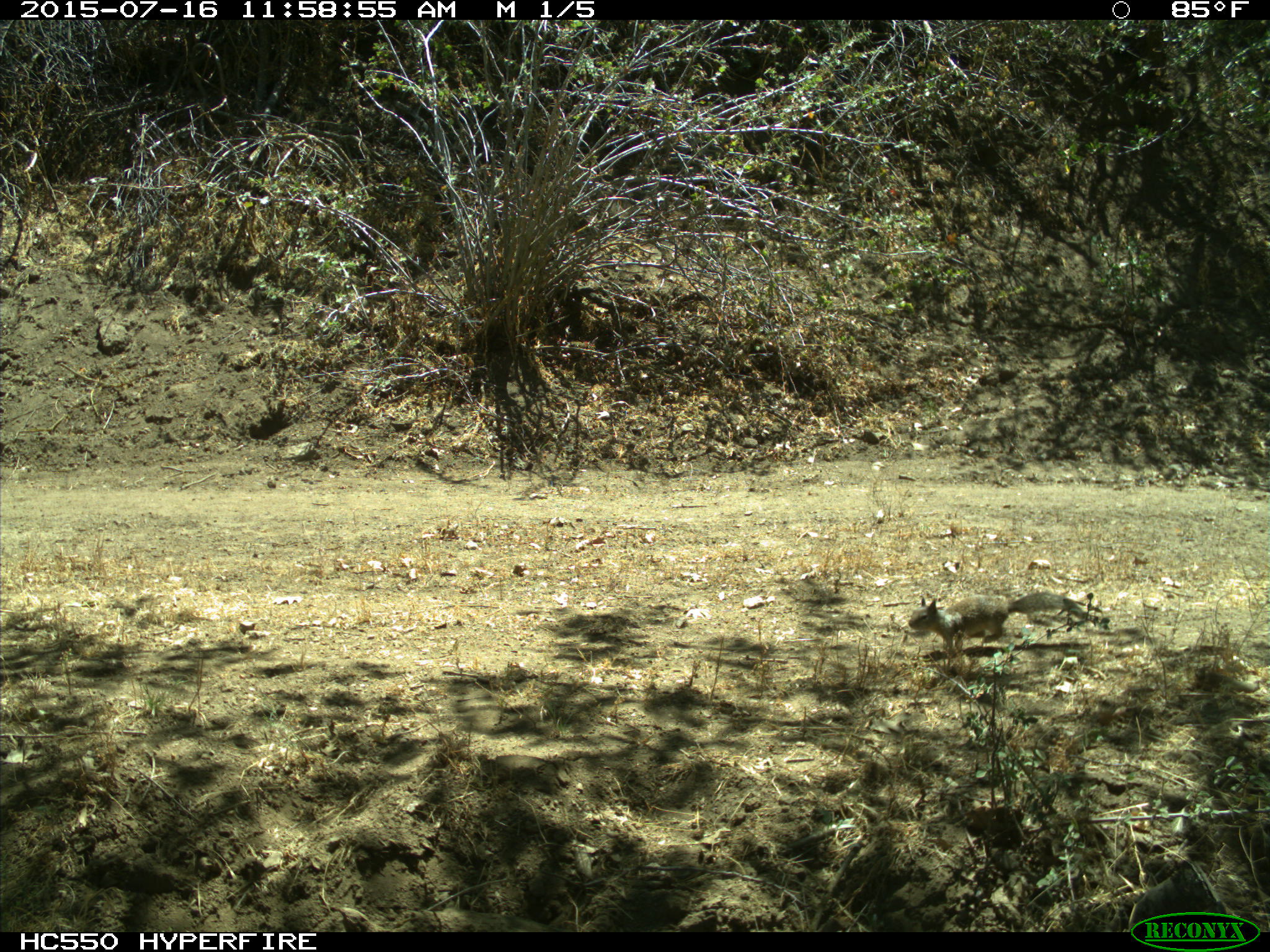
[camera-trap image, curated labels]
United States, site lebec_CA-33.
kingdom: Animalia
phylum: Chordata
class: Mammalia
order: Rodentia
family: Sciuridae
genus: Otospermophilus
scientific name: Otospermophilus beecheyi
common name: california ground squirrel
Otospermophilus beecheyi (california ground squirrel).